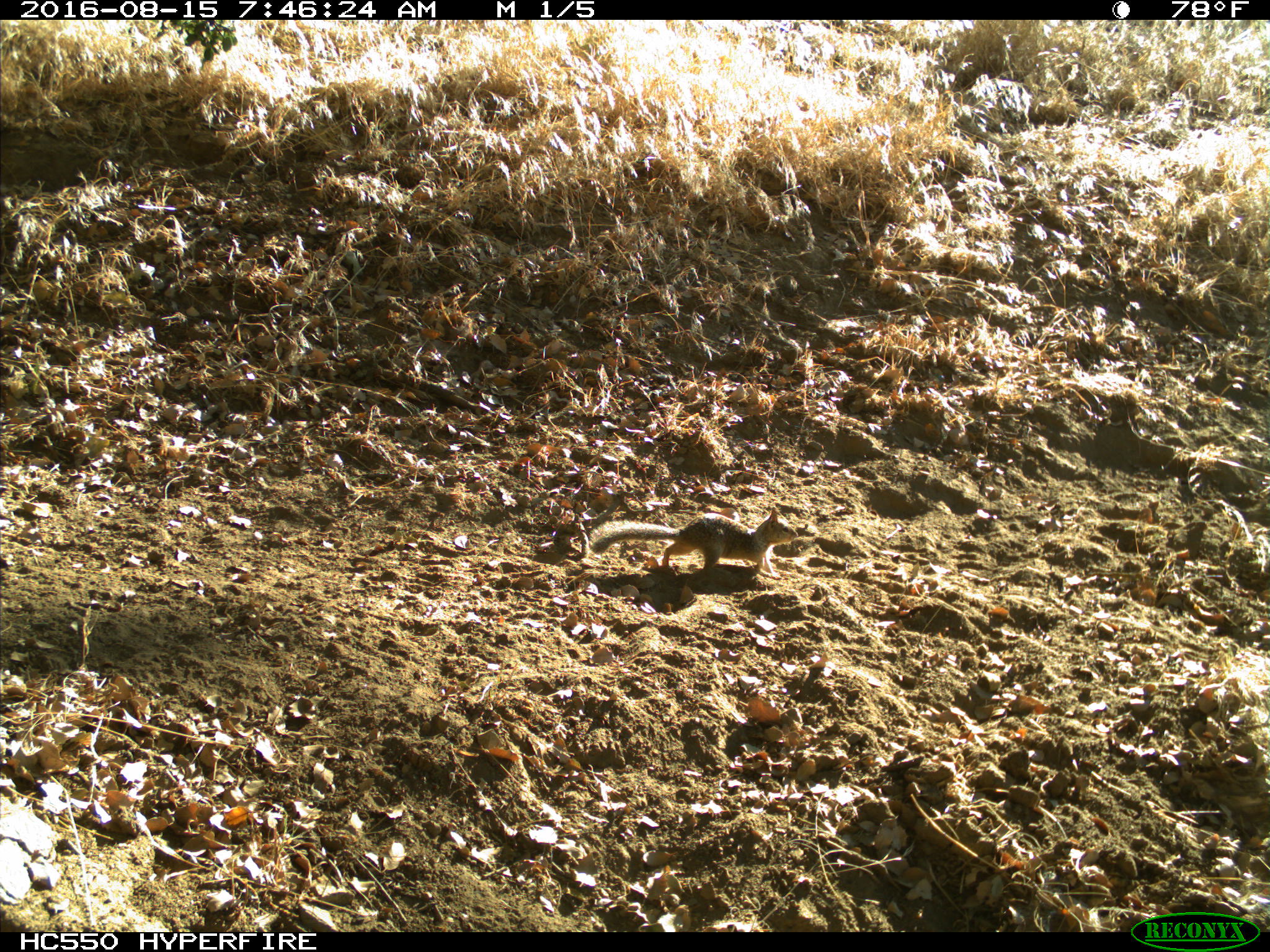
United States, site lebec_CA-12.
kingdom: Animalia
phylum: Chordata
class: Mammalia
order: Rodentia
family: Sciuridae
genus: Otospermophilus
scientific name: Otospermophilus beecheyi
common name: california ground squirrel